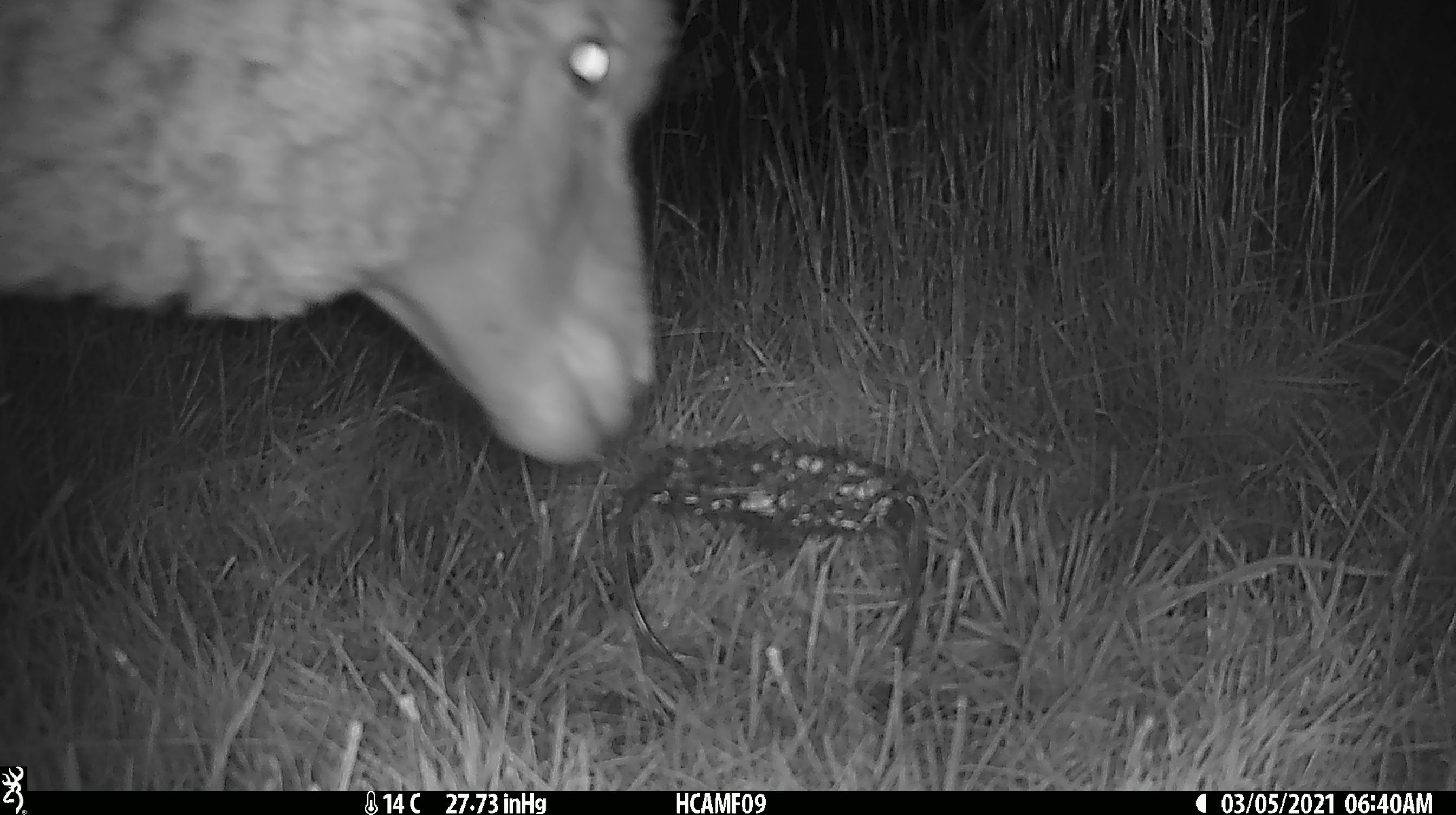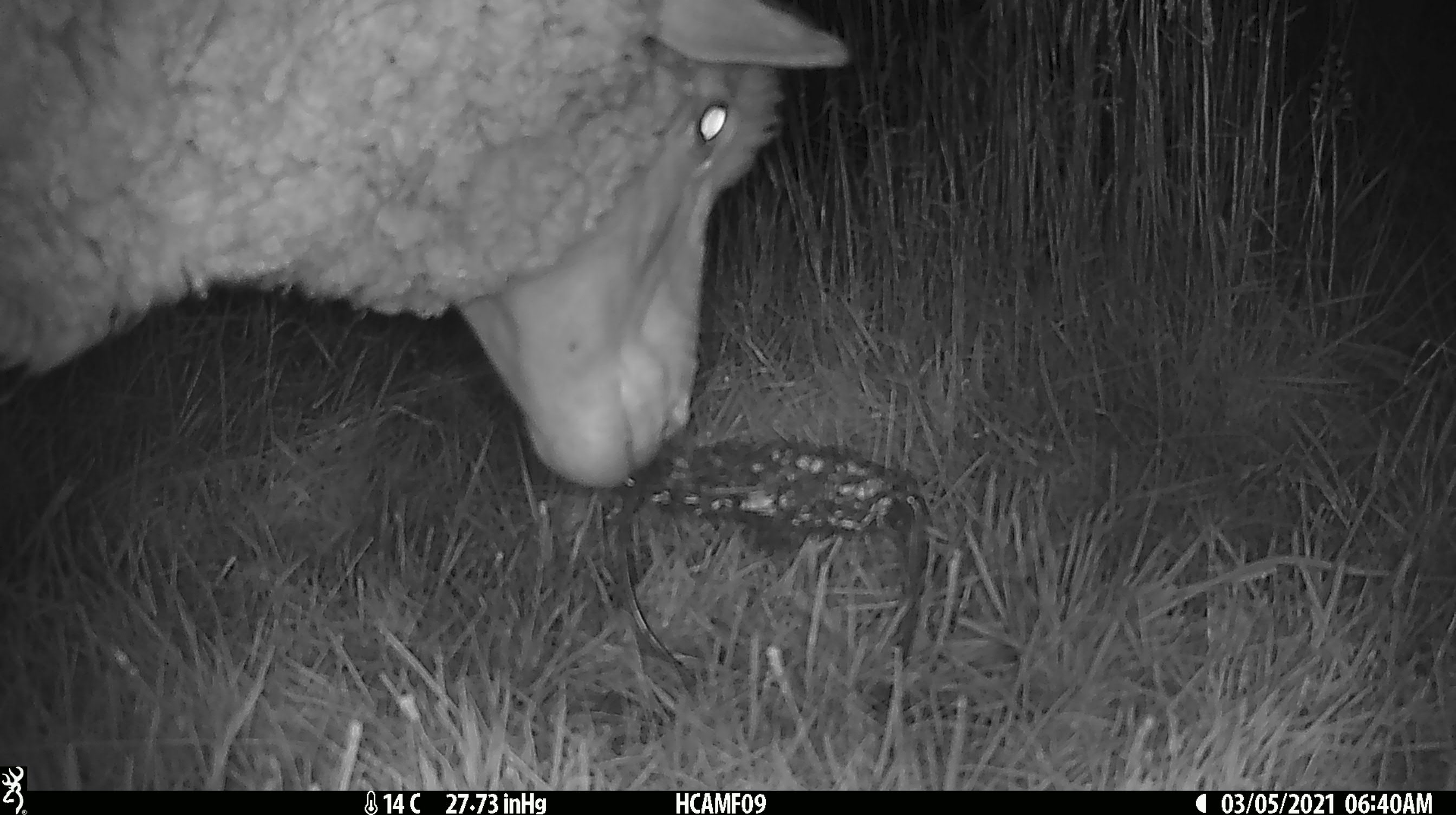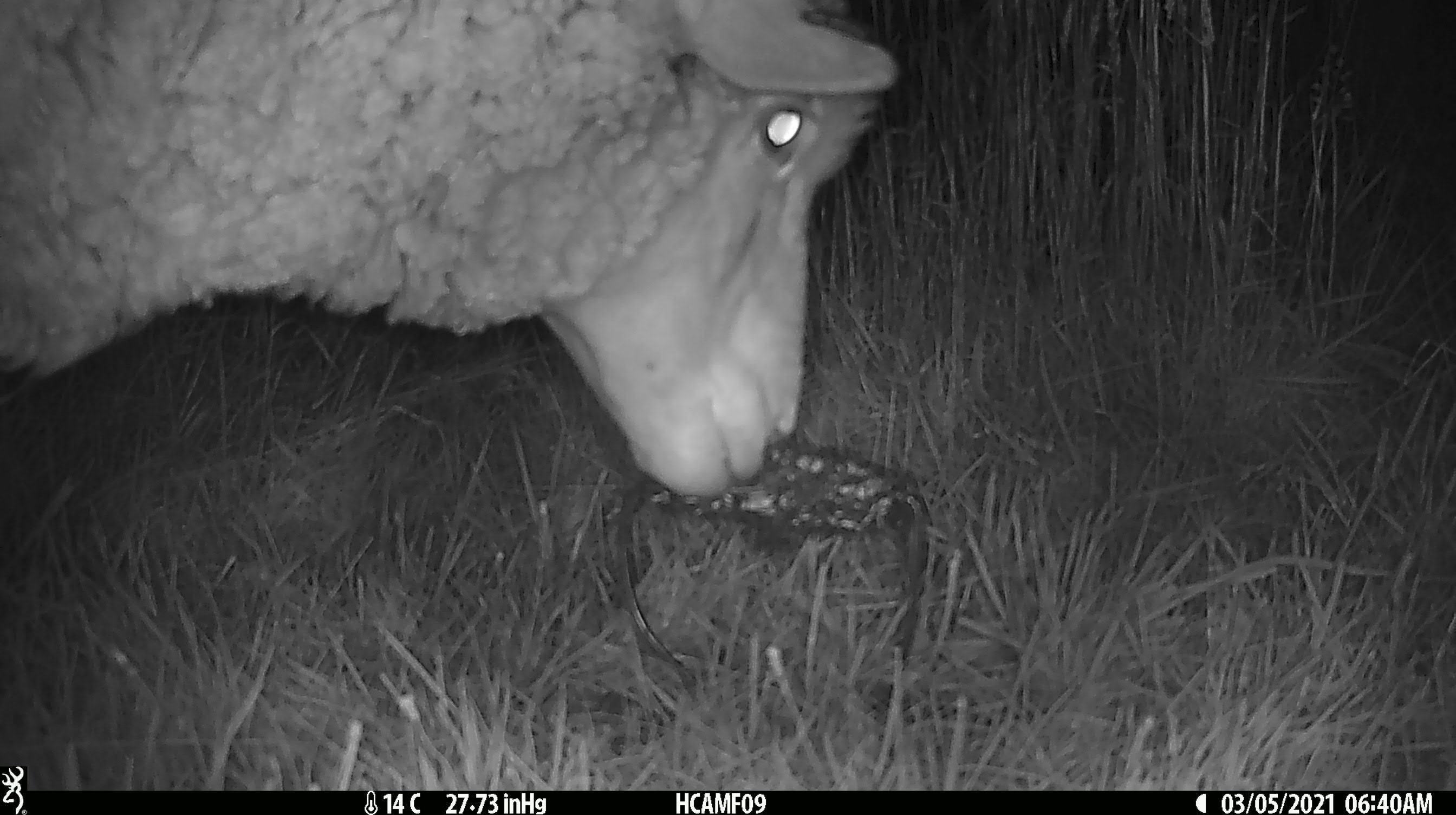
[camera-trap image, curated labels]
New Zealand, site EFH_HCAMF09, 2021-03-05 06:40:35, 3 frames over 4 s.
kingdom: Animalia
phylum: Chordata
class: Mammalia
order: Artiodactyla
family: Bovidae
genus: Ovis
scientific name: Ovis aries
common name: domestic sheep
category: sheep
Sheep (domestic sheep) (Ovis aries).